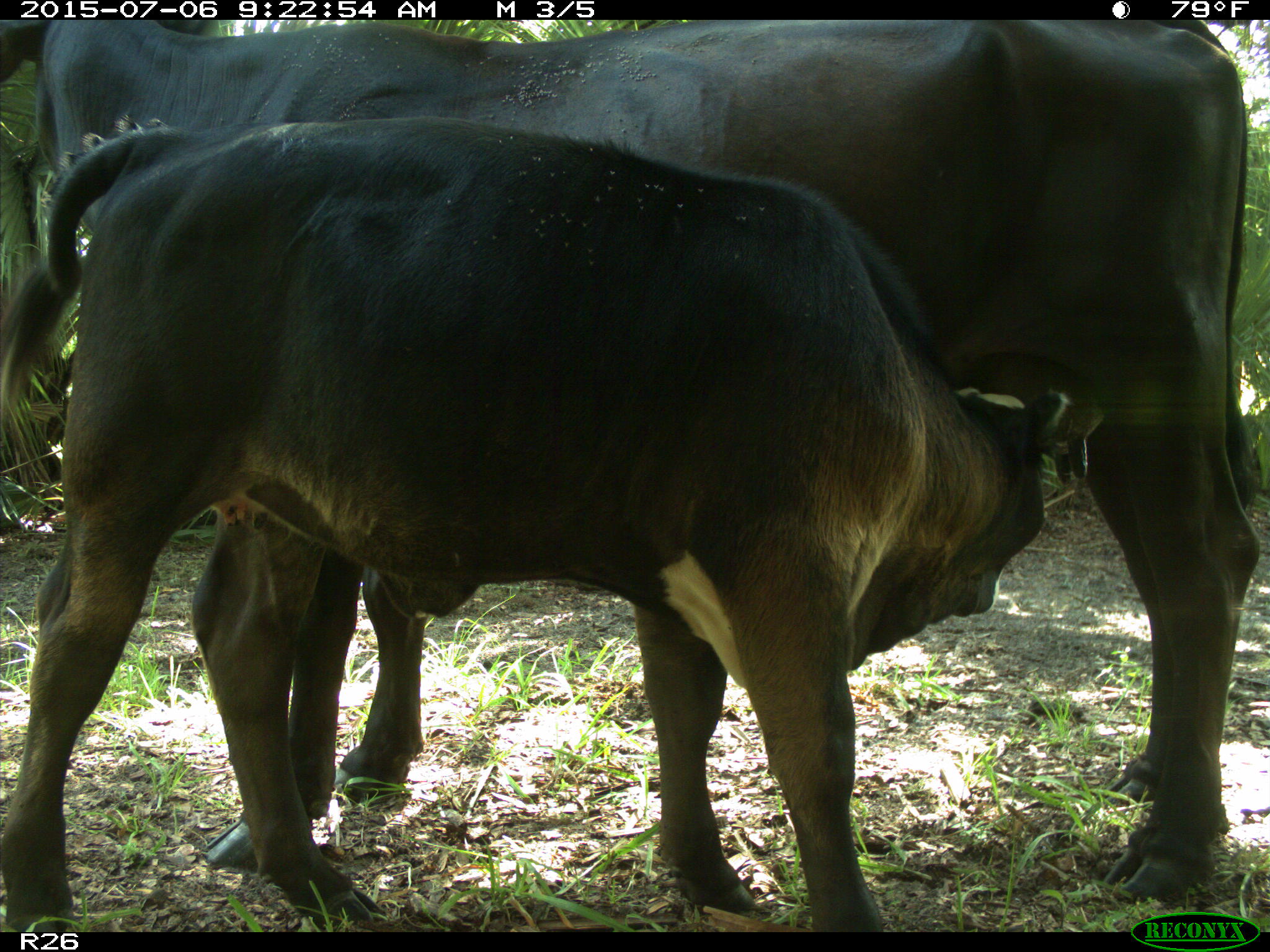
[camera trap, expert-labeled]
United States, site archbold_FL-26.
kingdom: Animalia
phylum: Chordata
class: Mammalia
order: Artiodactyla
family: Bovidae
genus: Bos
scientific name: Bos taurus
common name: domestic cow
Bos taurus (domestic cow).